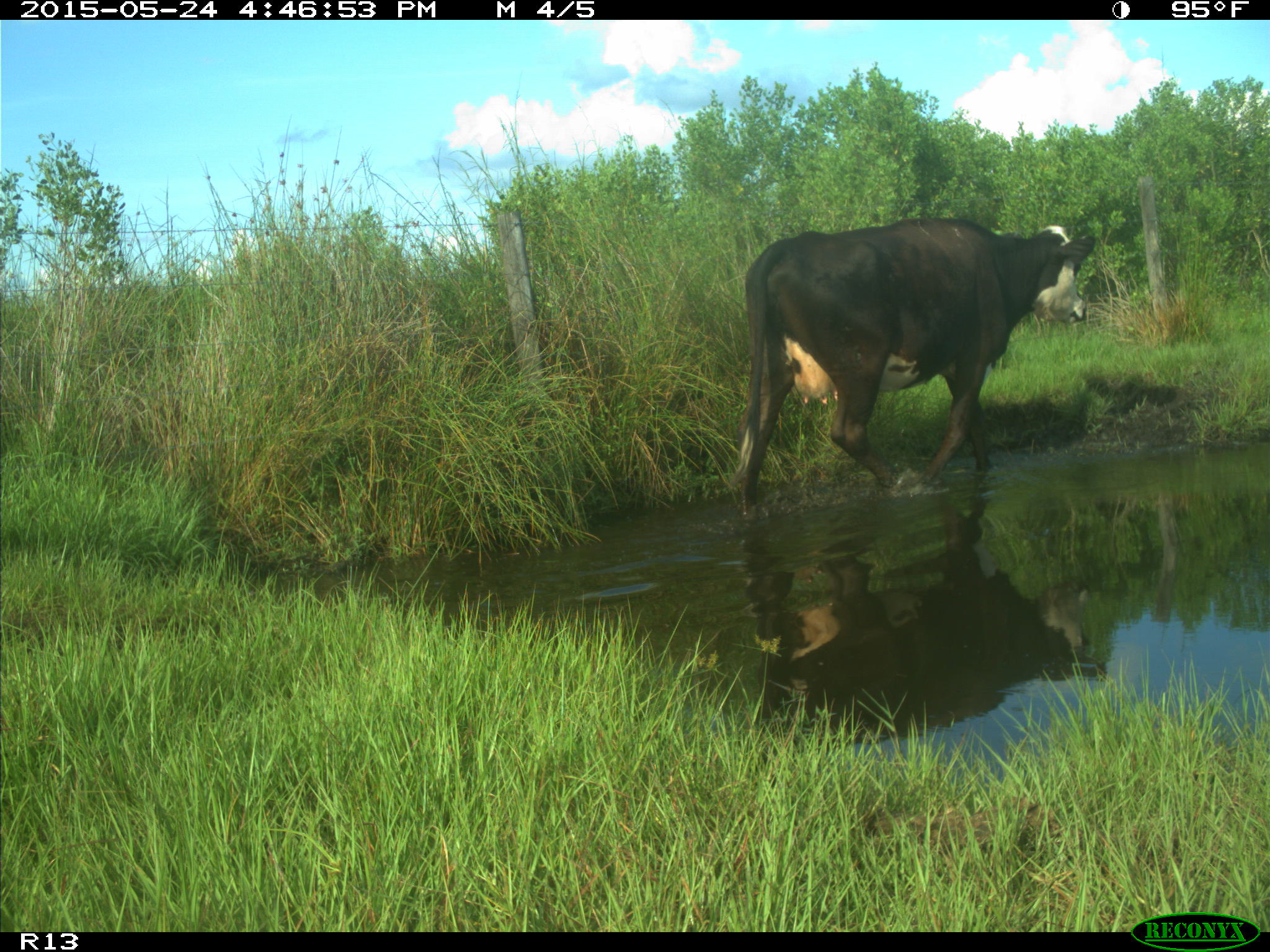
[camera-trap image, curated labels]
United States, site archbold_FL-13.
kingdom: Animalia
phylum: Chordata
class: Mammalia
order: Artiodactyla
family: Bovidae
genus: Bos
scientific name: Bos taurus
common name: domestic cow